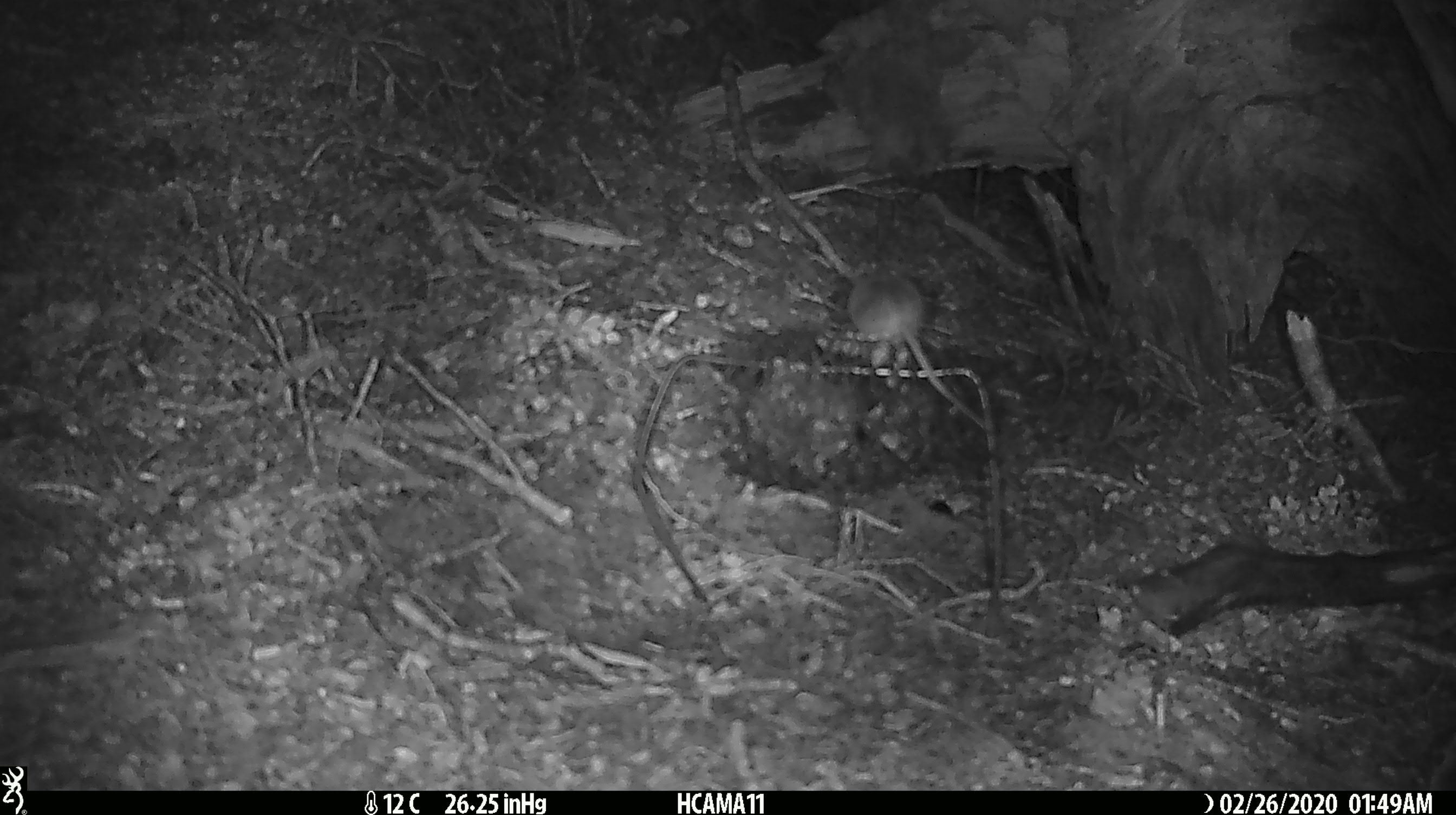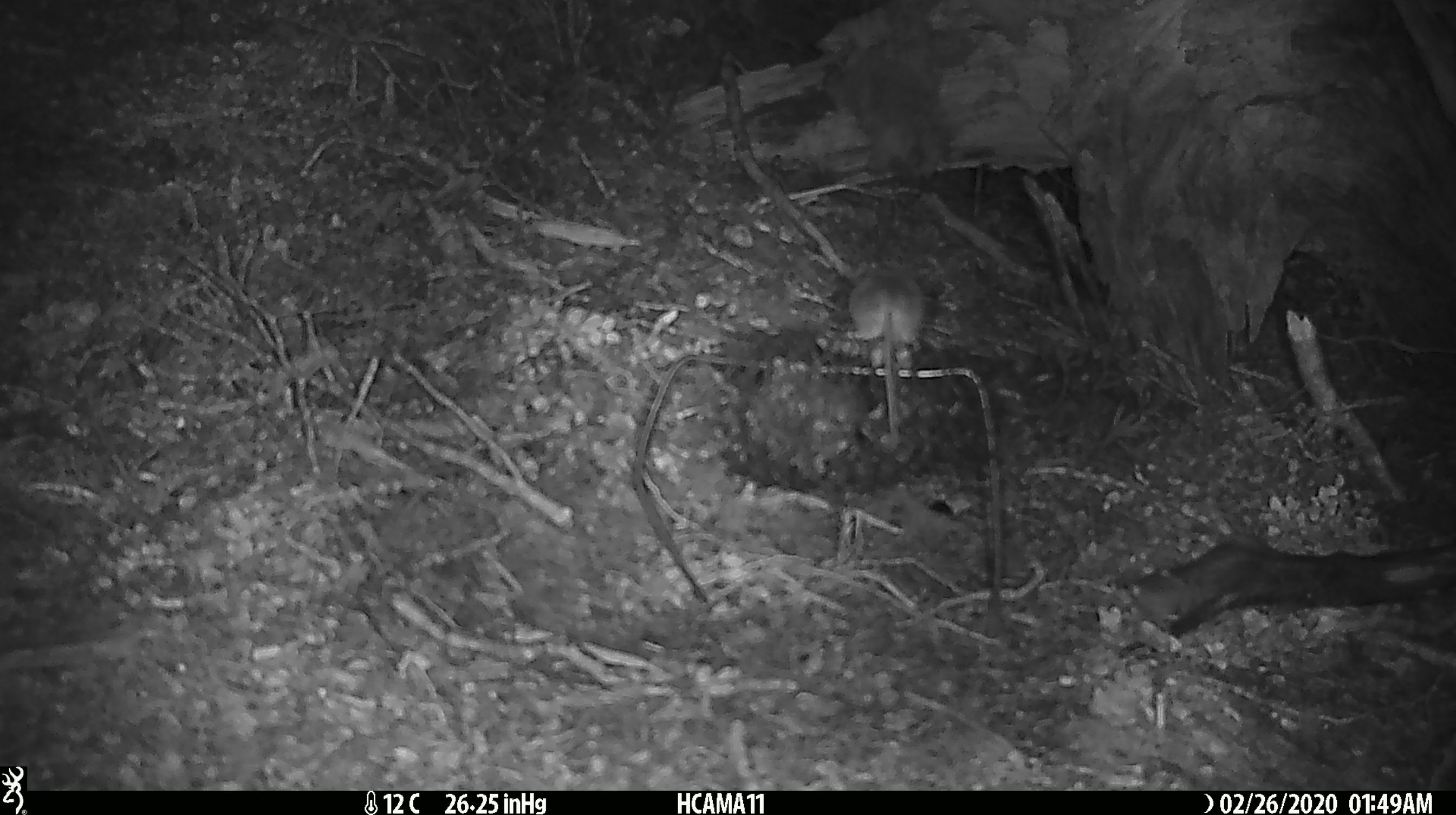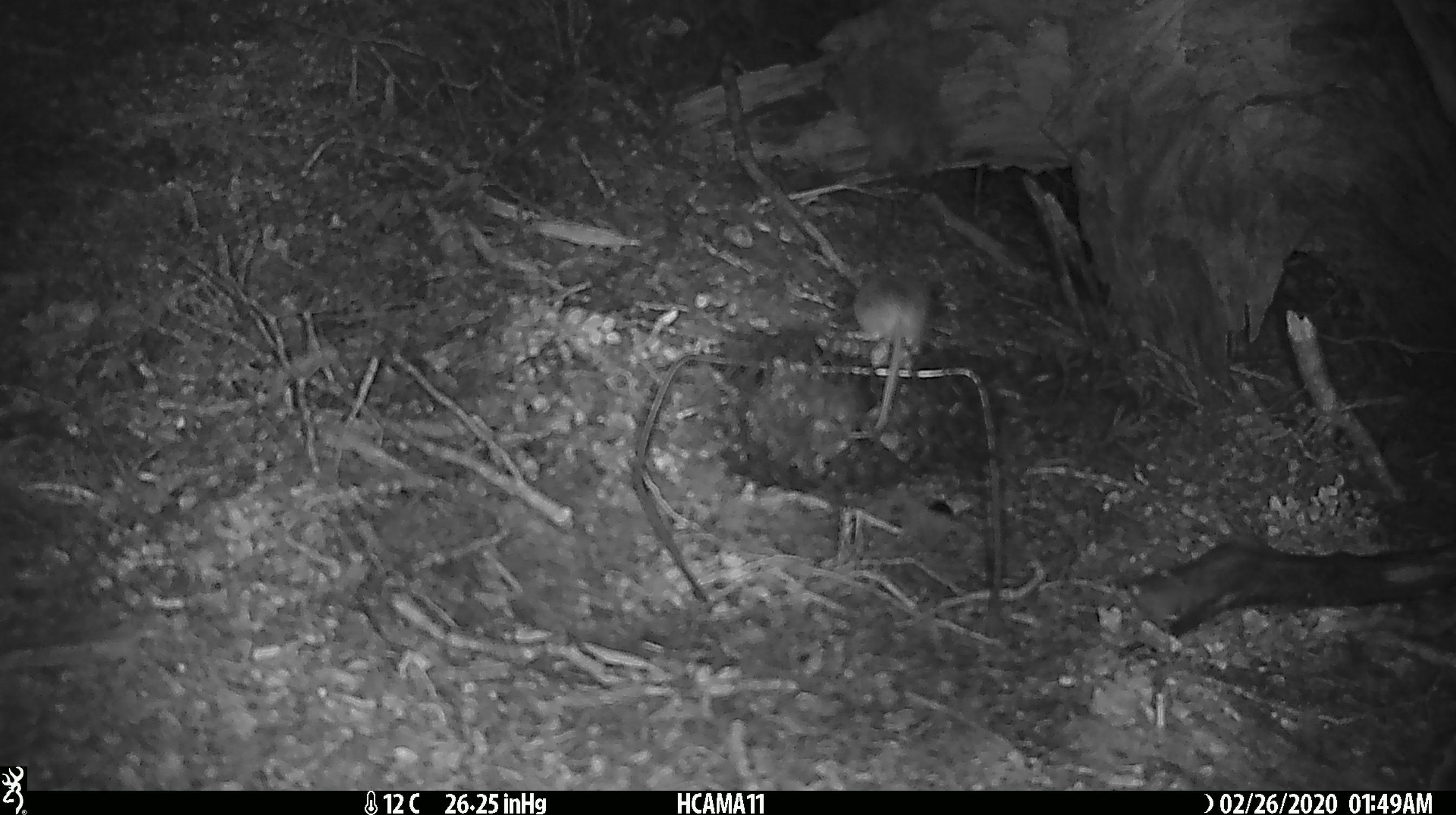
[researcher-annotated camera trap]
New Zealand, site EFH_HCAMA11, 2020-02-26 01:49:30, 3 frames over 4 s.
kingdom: Animalia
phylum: Chordata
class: Mammalia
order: Rodentia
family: Muridae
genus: Mus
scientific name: Mus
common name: mouse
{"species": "mouse (Mus)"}